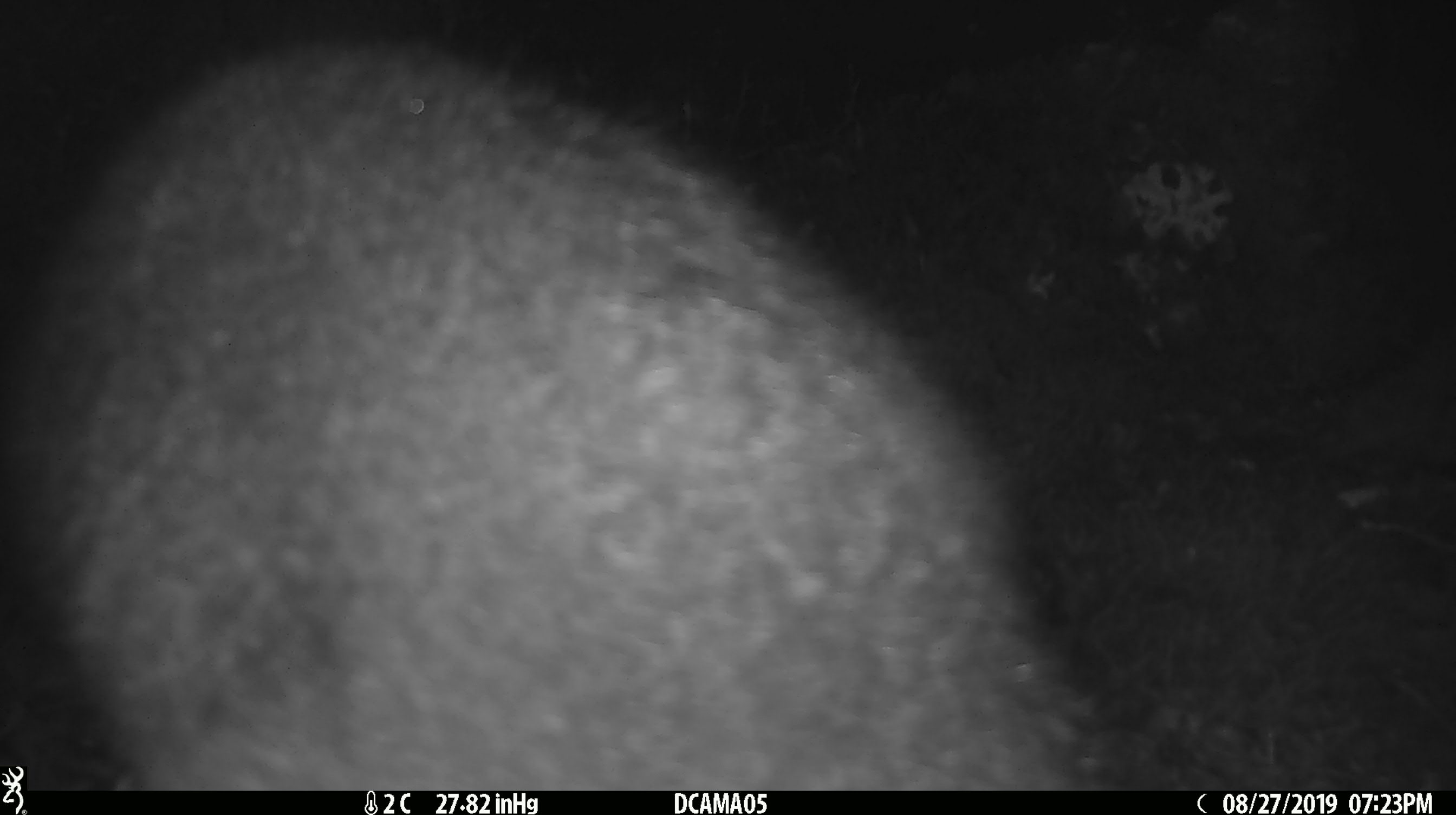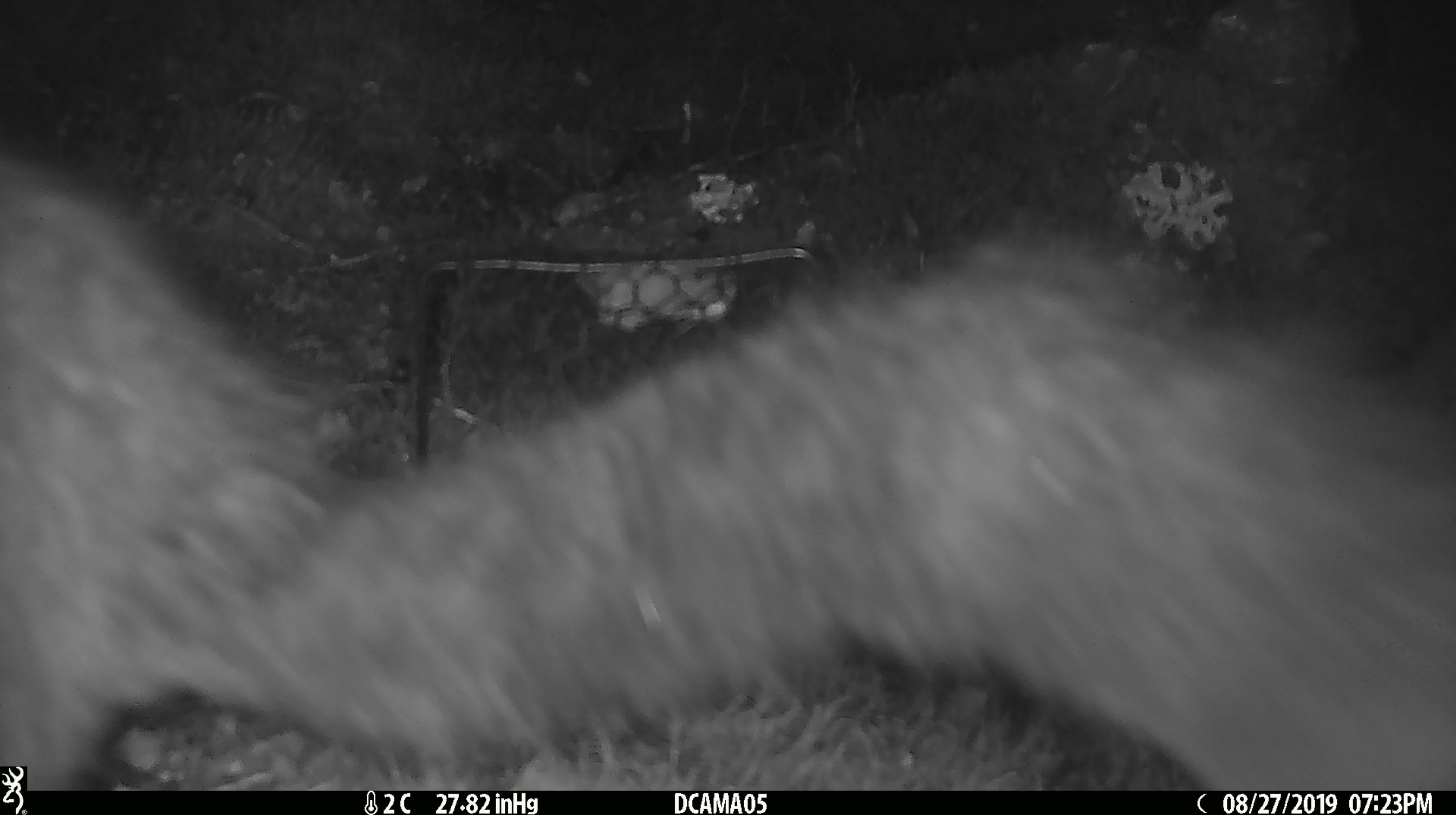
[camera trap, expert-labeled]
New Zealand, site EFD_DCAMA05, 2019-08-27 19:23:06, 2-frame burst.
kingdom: Animalia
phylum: Chordata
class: Mammalia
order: Diprotodontia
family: Phalangeridae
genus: Trichosurus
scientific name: Trichosurus vulpecula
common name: common brushtail possum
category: possum